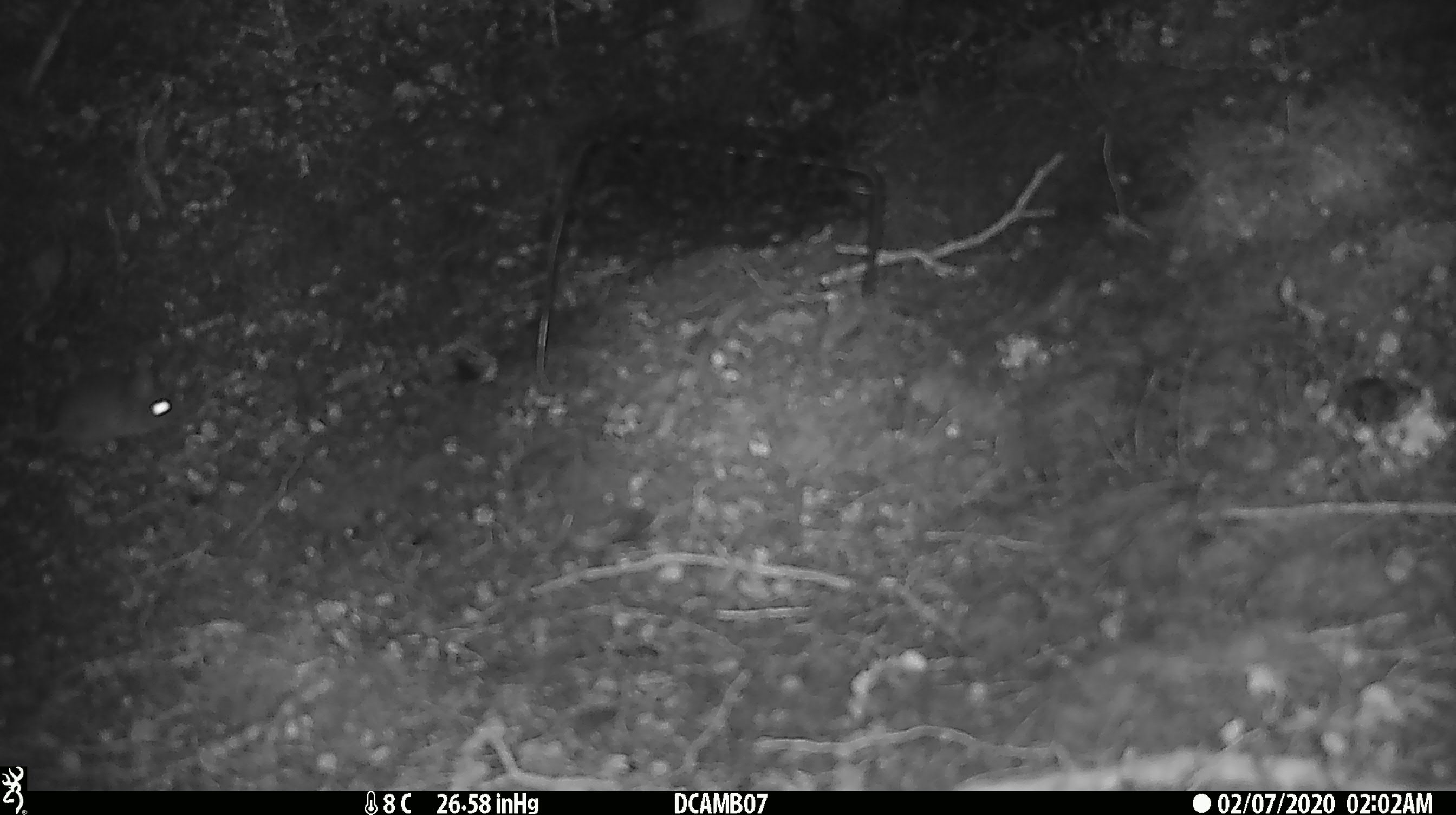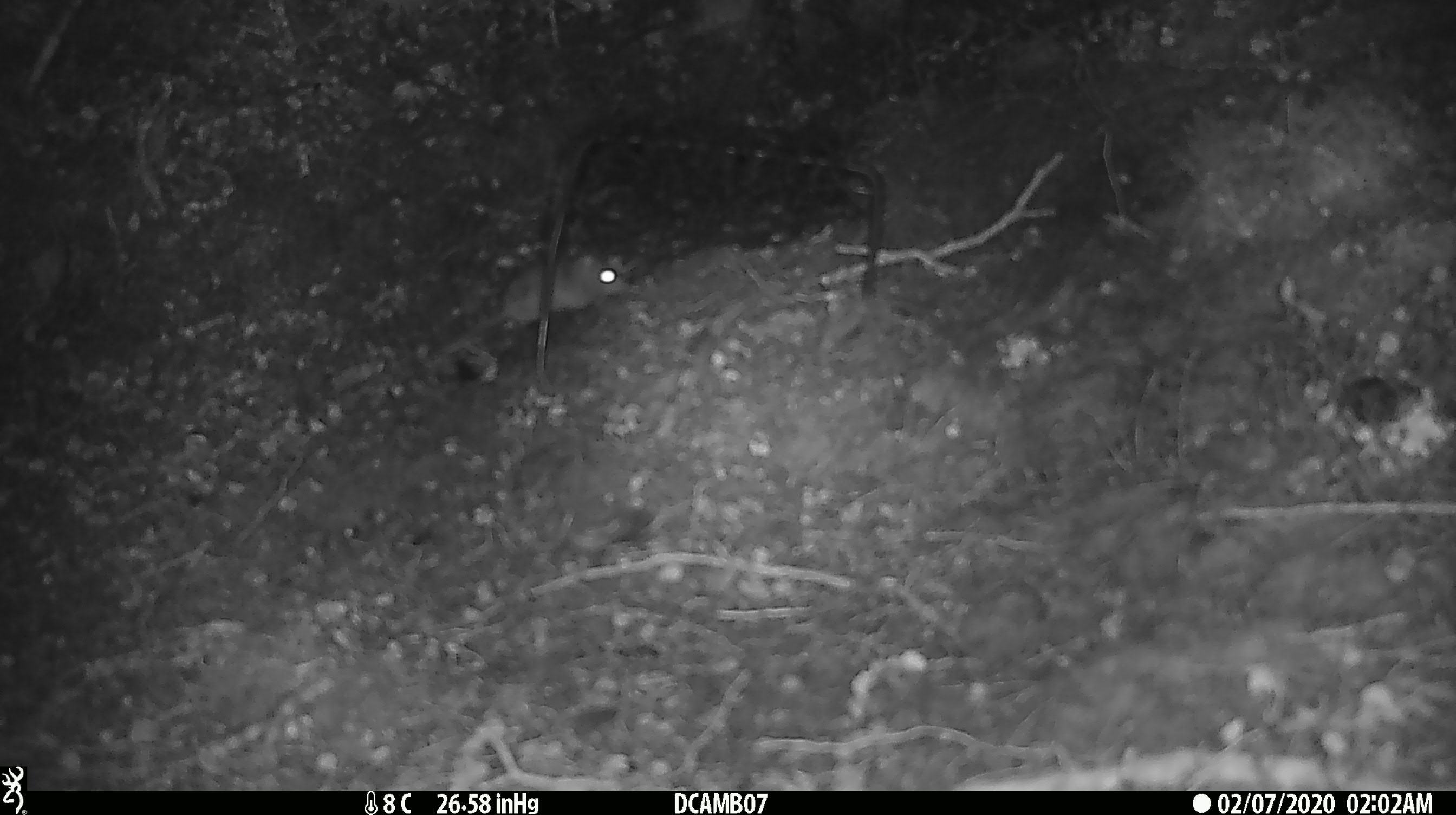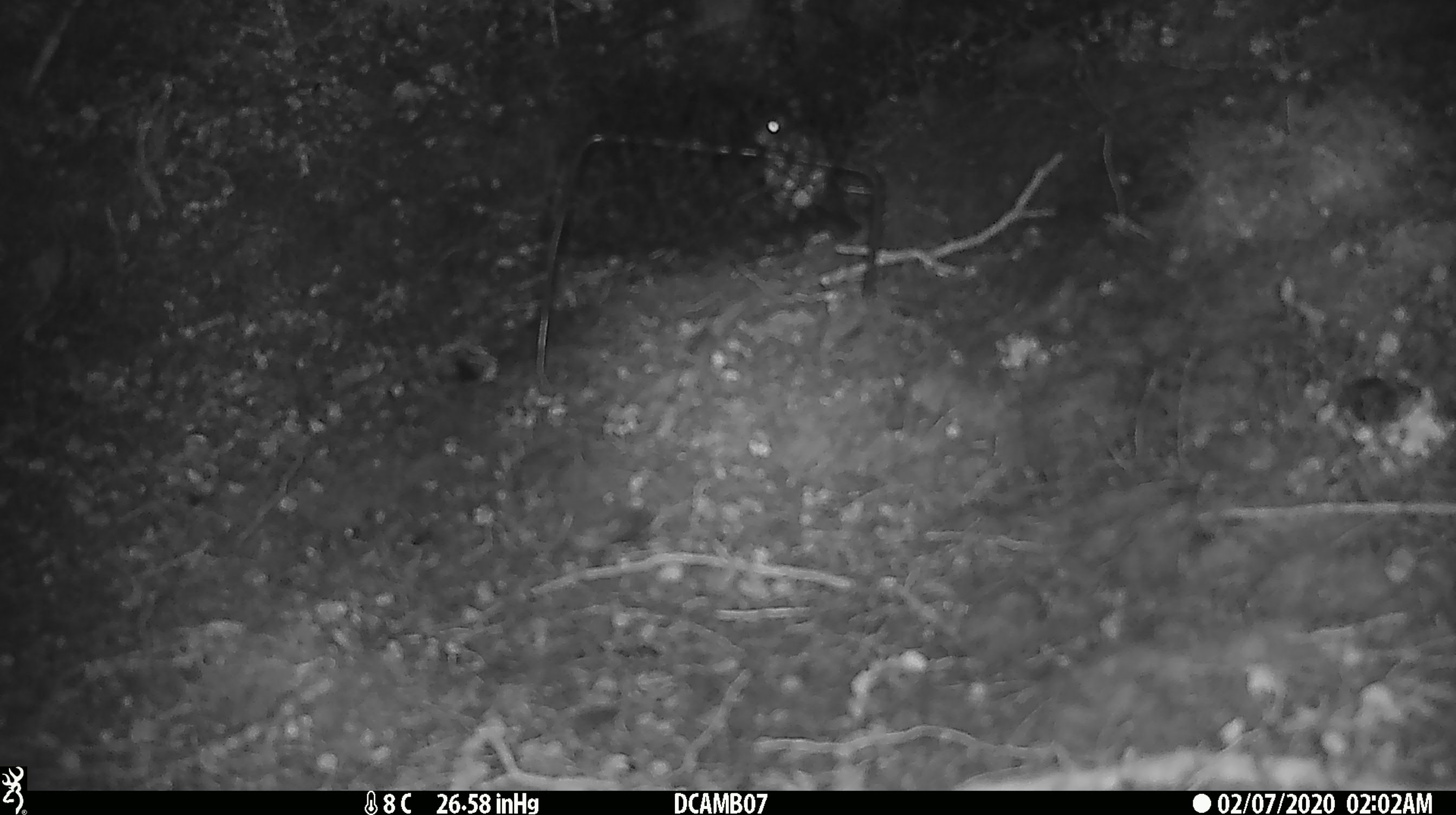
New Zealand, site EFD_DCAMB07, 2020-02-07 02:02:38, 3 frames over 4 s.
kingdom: Animalia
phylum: Chordata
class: Mammalia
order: Rodentia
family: Muridae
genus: Mus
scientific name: Mus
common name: mouse